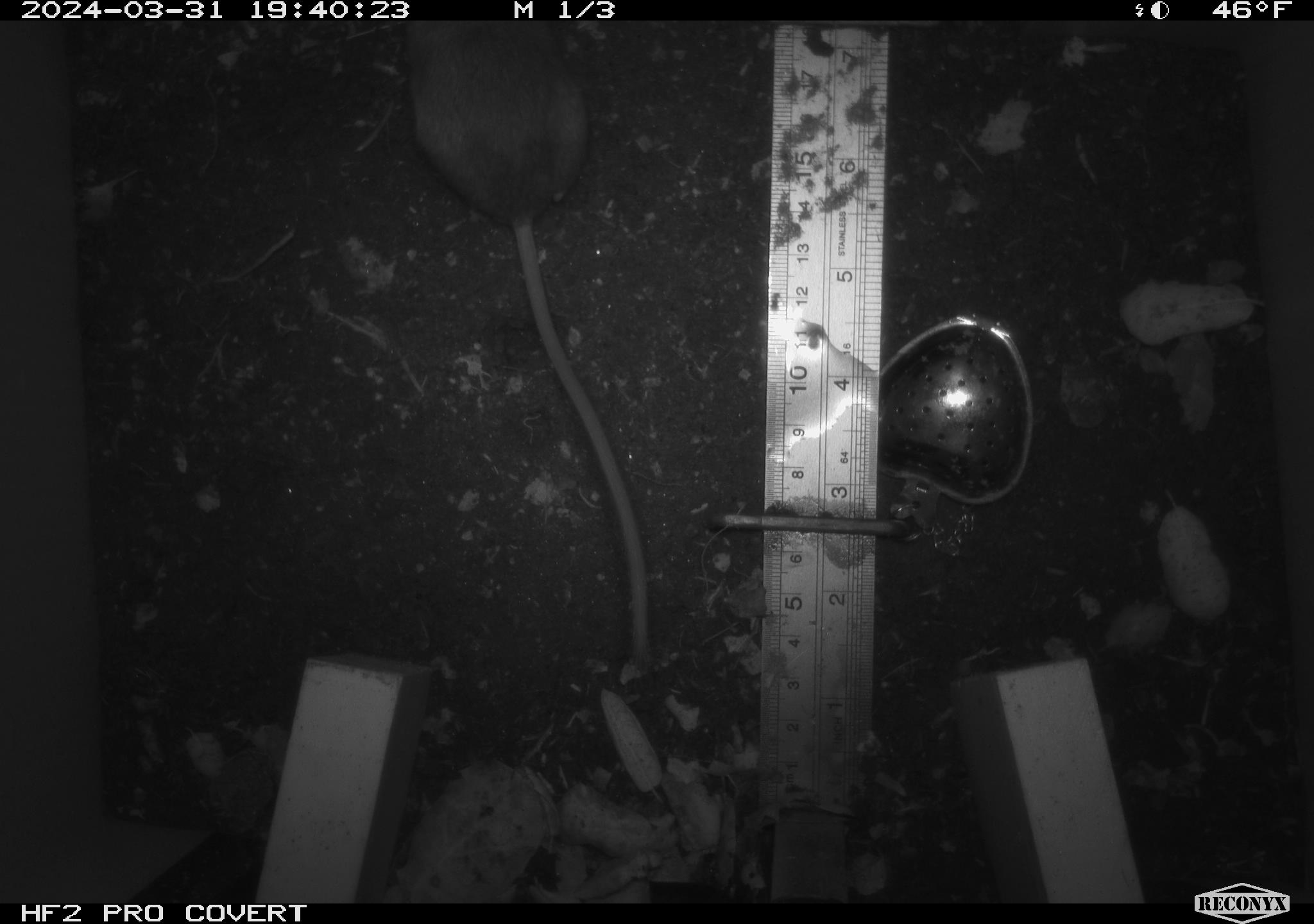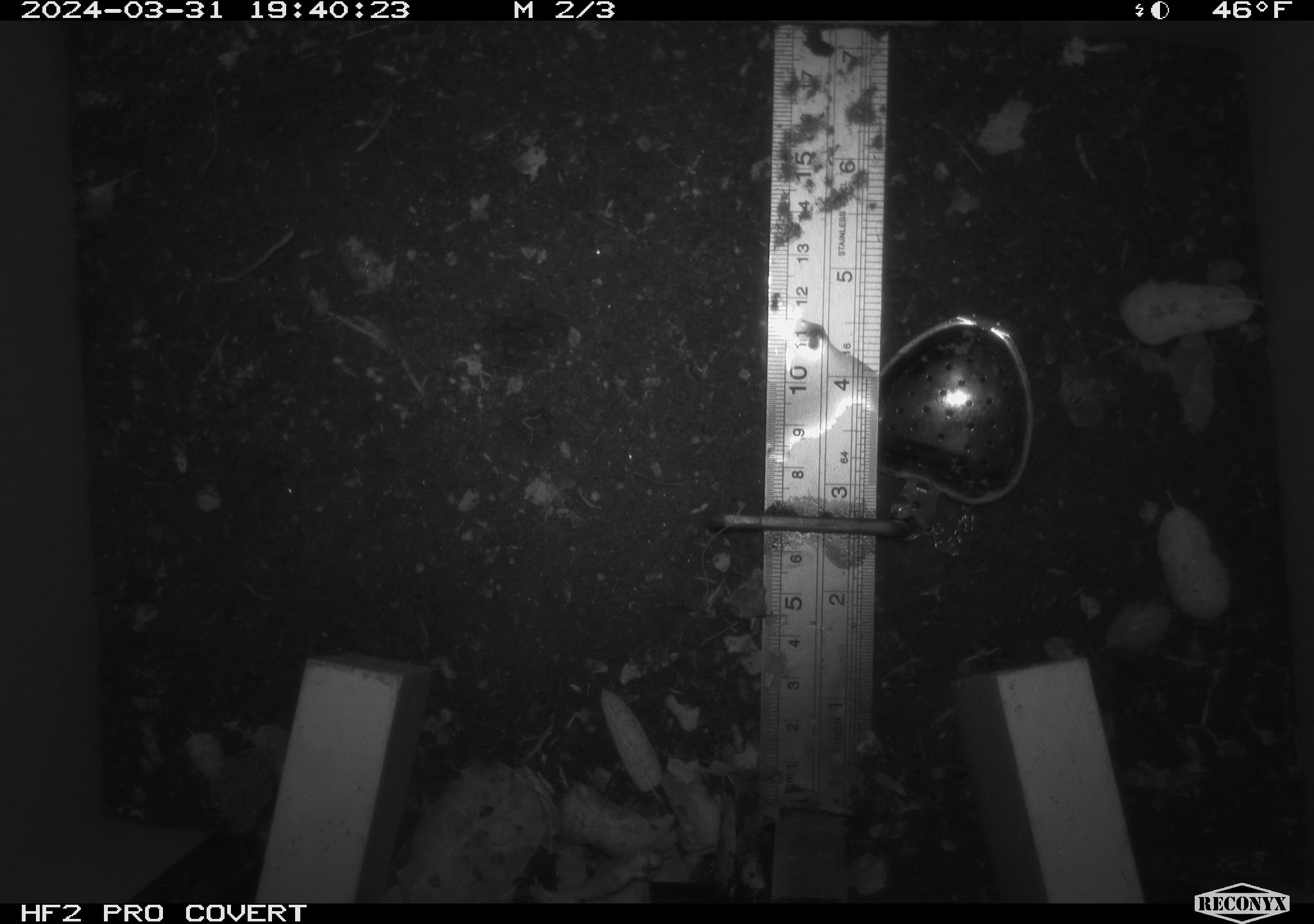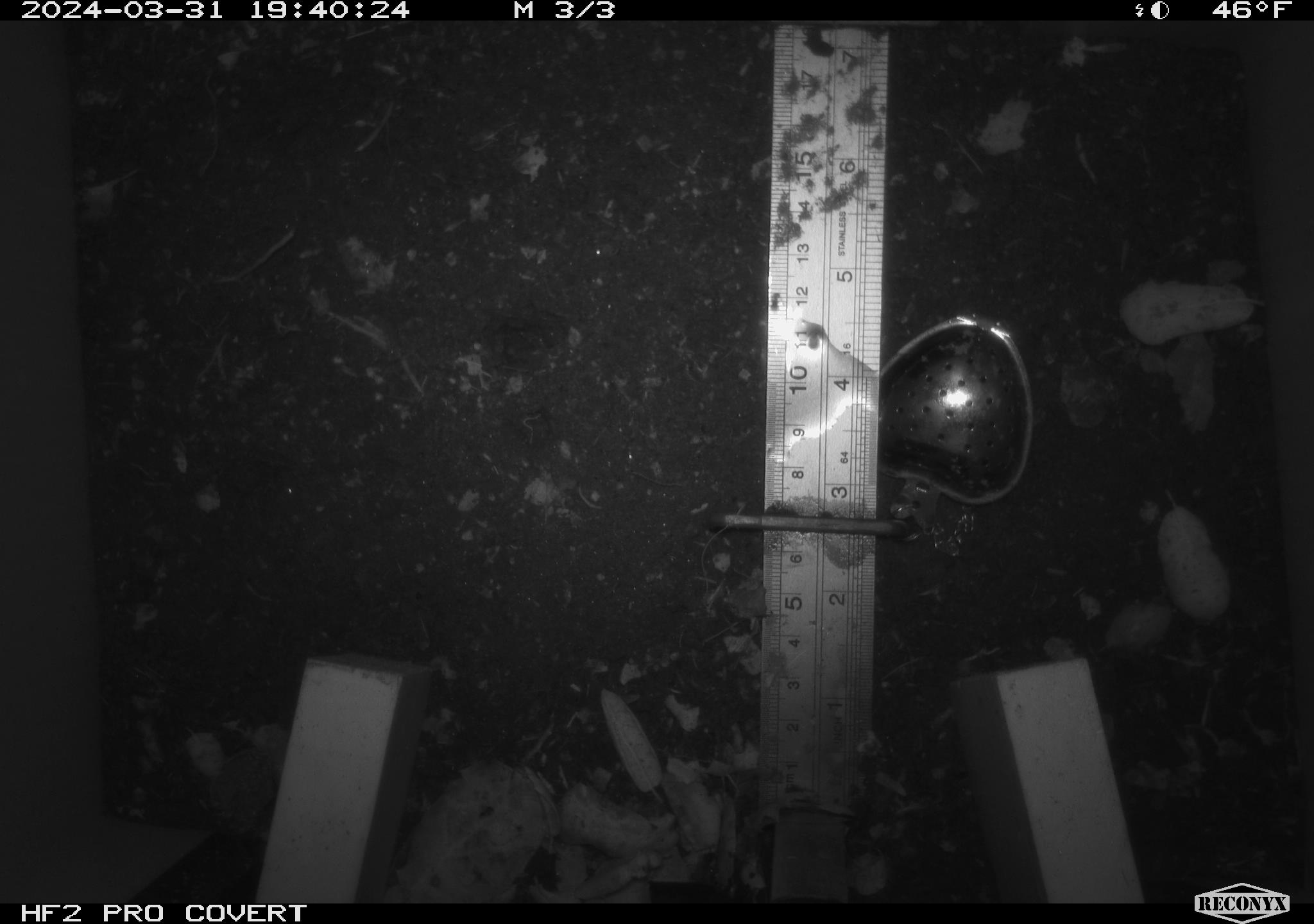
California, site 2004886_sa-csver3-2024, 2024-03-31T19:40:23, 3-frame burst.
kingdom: Animalia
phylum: Chordata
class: Mammalia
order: Rodentia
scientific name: Rodentia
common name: rodent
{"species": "rodent (Rodentia)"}